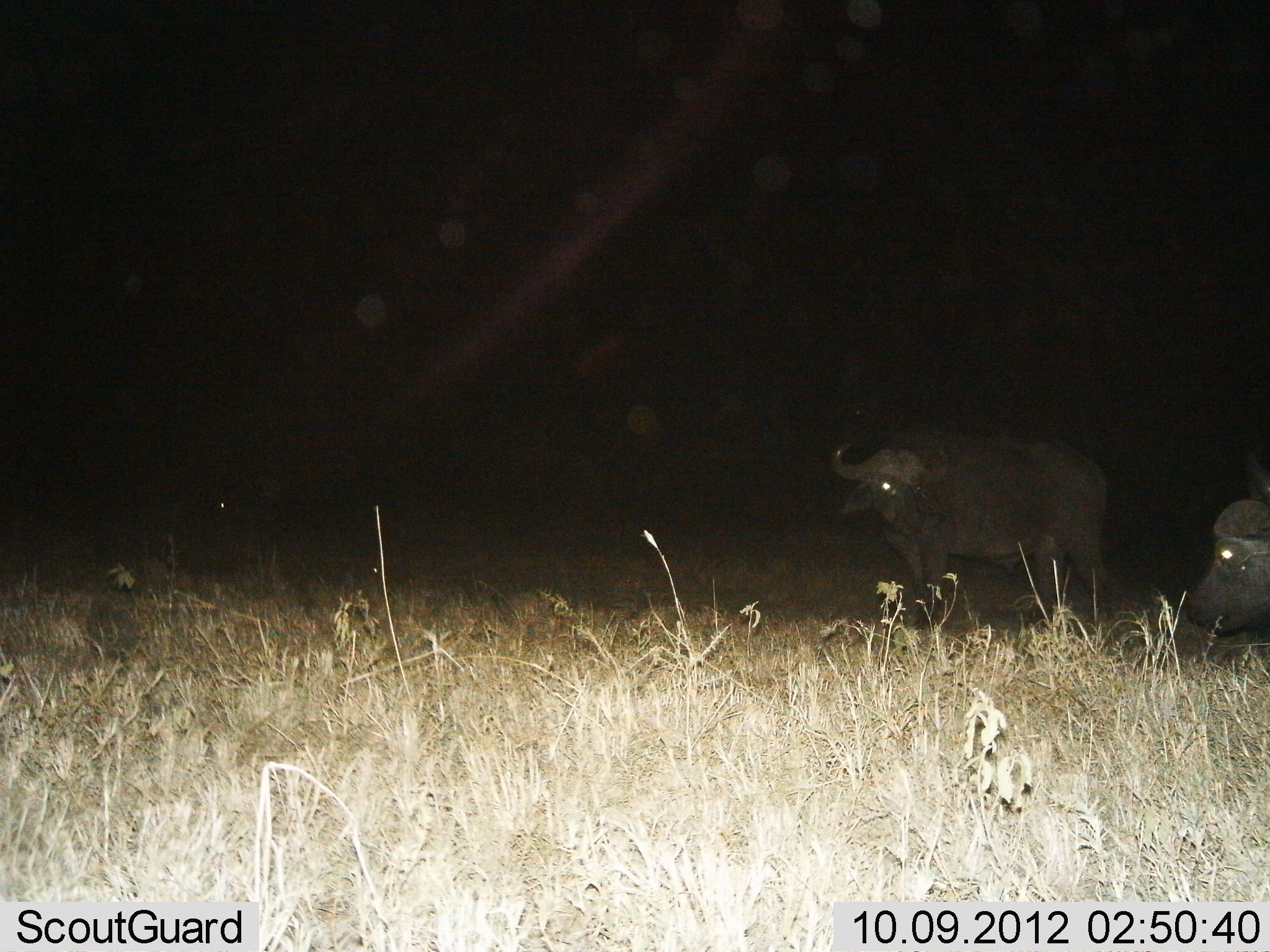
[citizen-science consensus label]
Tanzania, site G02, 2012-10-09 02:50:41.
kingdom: Animalia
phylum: Chordata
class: Mammalia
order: Artiodactyla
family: Bovidae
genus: Syncerus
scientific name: Syncerus caffer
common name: cape buffalo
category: buffalo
Buffalo (cape buffalo) (Syncerus caffer), count 2. Behavior (volunteer vote fractions): standing 100%, resting 0%, moving 0%, interacting 0%. Young present (vote fraction): 0%. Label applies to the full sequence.